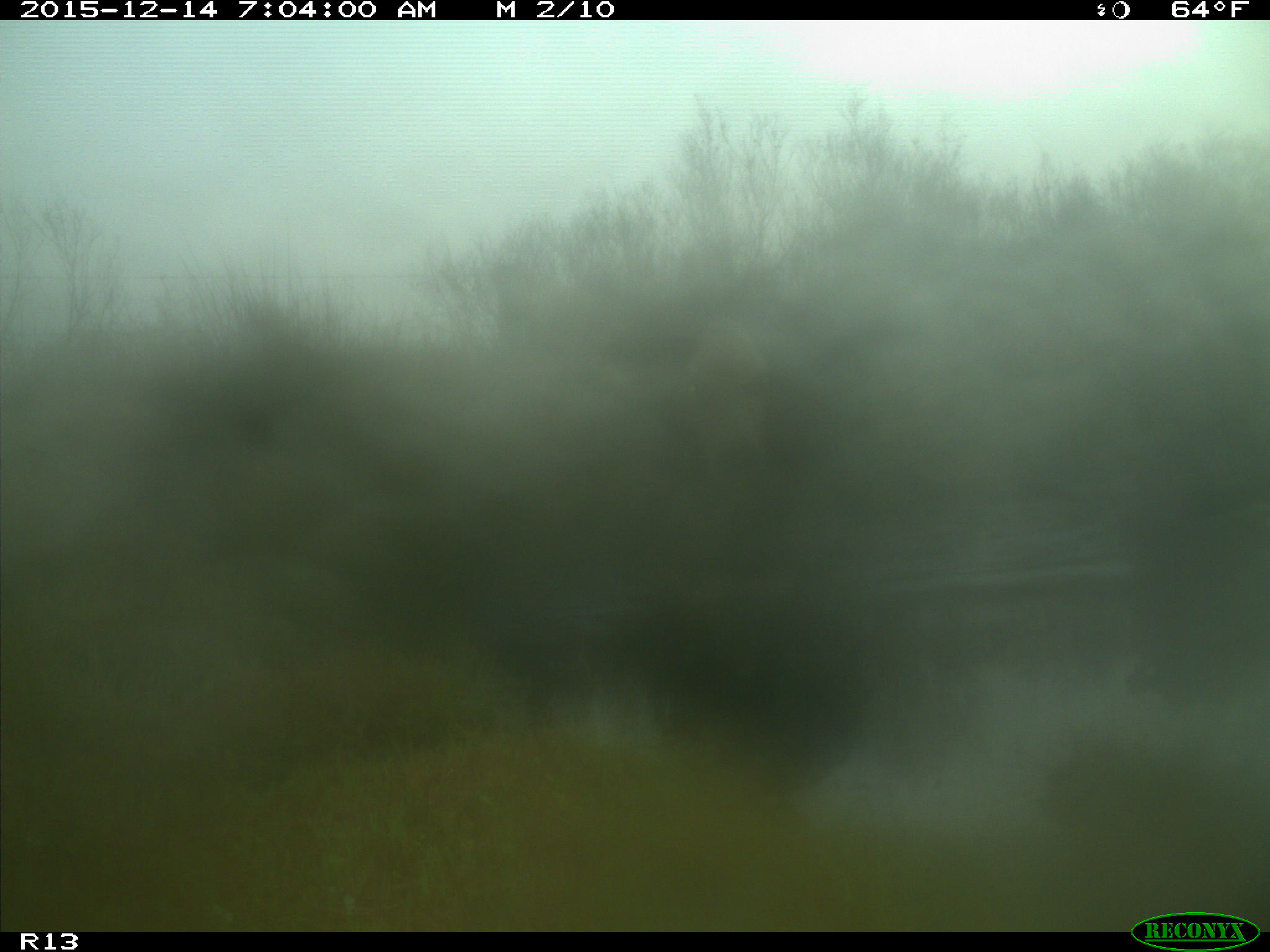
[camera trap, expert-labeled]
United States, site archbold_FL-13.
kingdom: Animalia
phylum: Chordata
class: Mammalia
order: Artiodactyla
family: Bovidae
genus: Bos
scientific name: Bos taurus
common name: domestic cow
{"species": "Bos taurus (domestic cow)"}